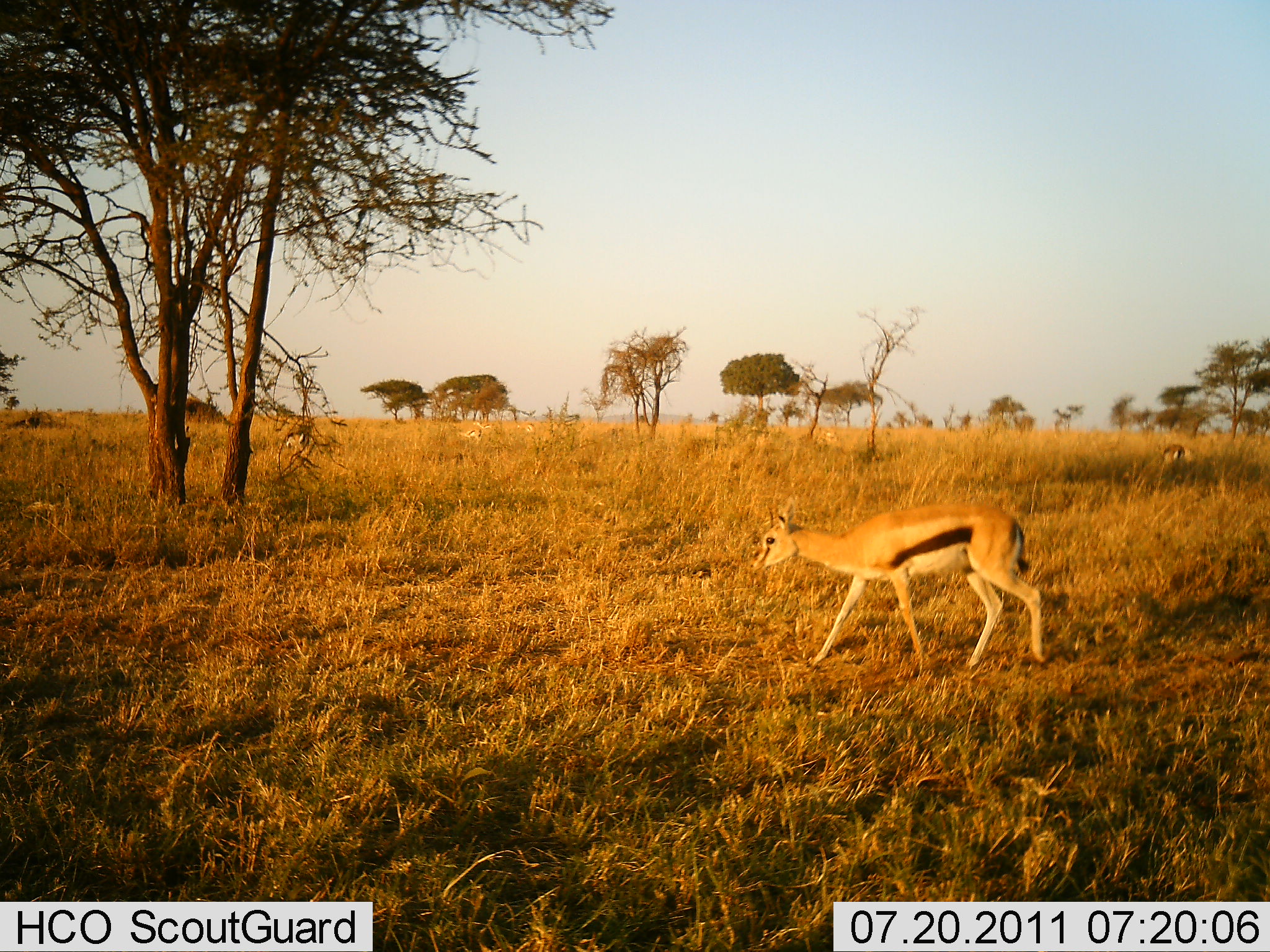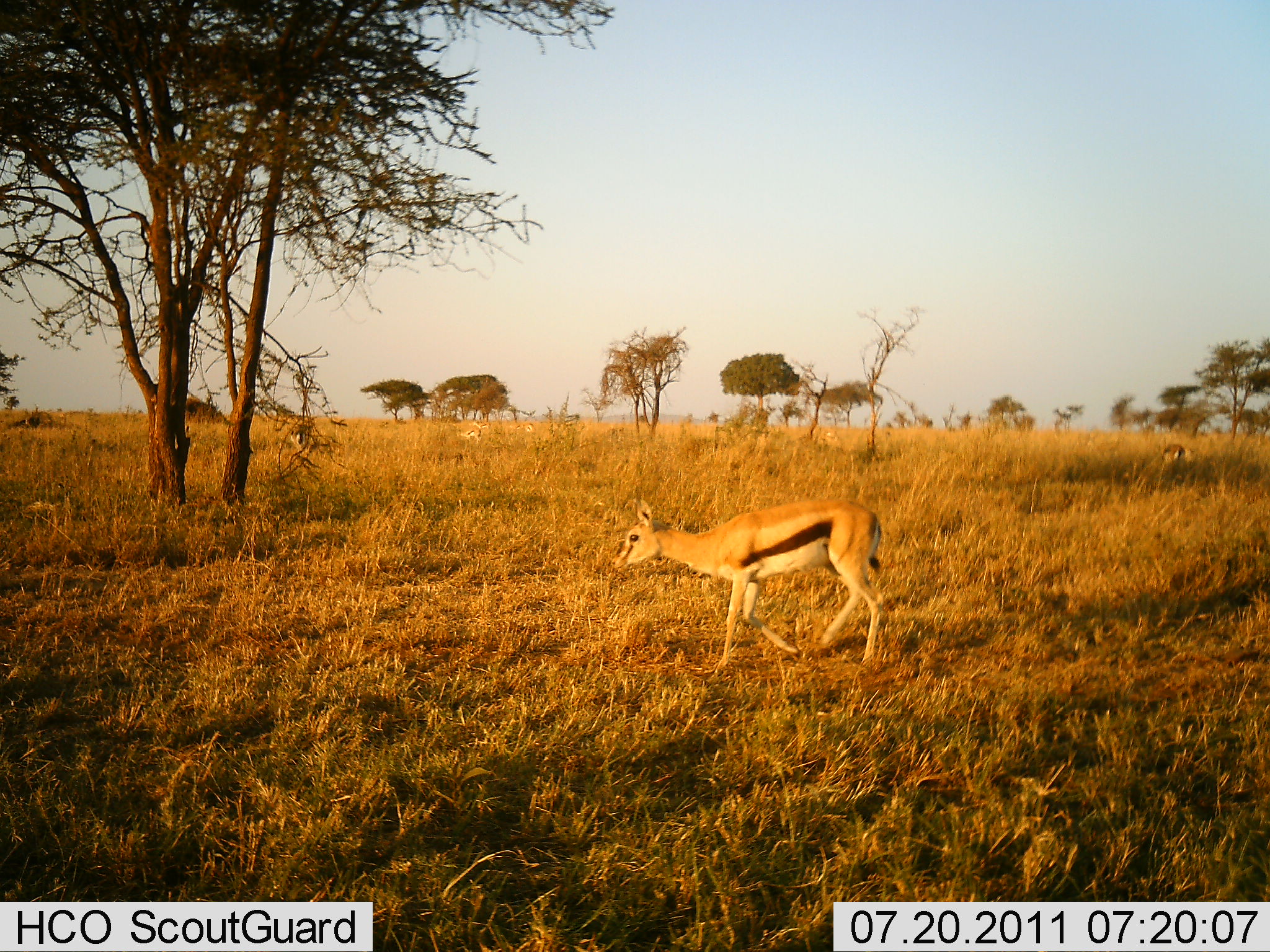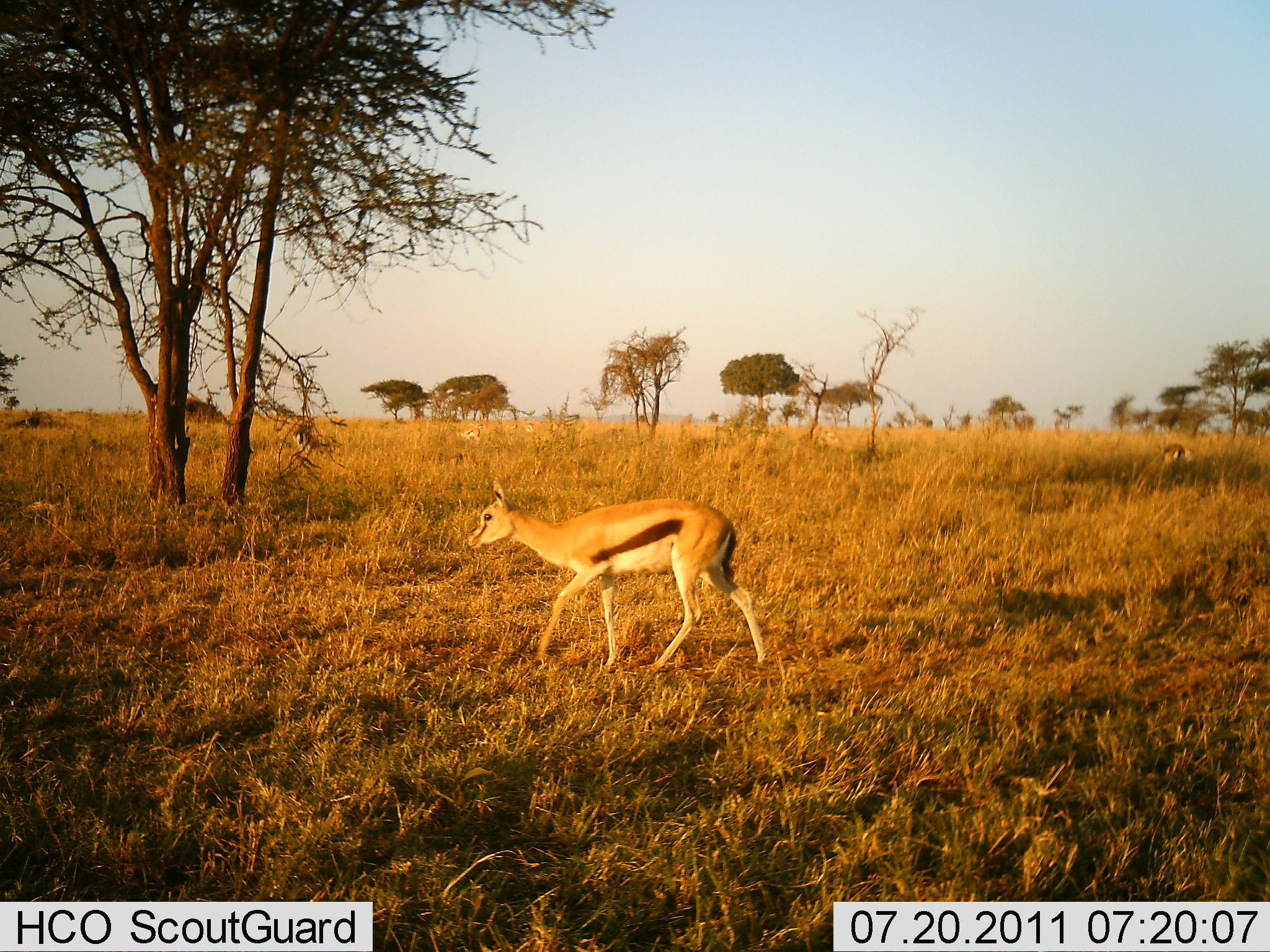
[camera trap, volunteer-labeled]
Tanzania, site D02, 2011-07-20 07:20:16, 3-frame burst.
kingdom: Animalia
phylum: Chordata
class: Mammalia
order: Artiodactyla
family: Bovidae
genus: Eudorcas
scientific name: Eudorcas thomsonii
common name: thomson's gazelle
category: gazellethomsons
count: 1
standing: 10%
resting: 0%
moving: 100%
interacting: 0%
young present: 0%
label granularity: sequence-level